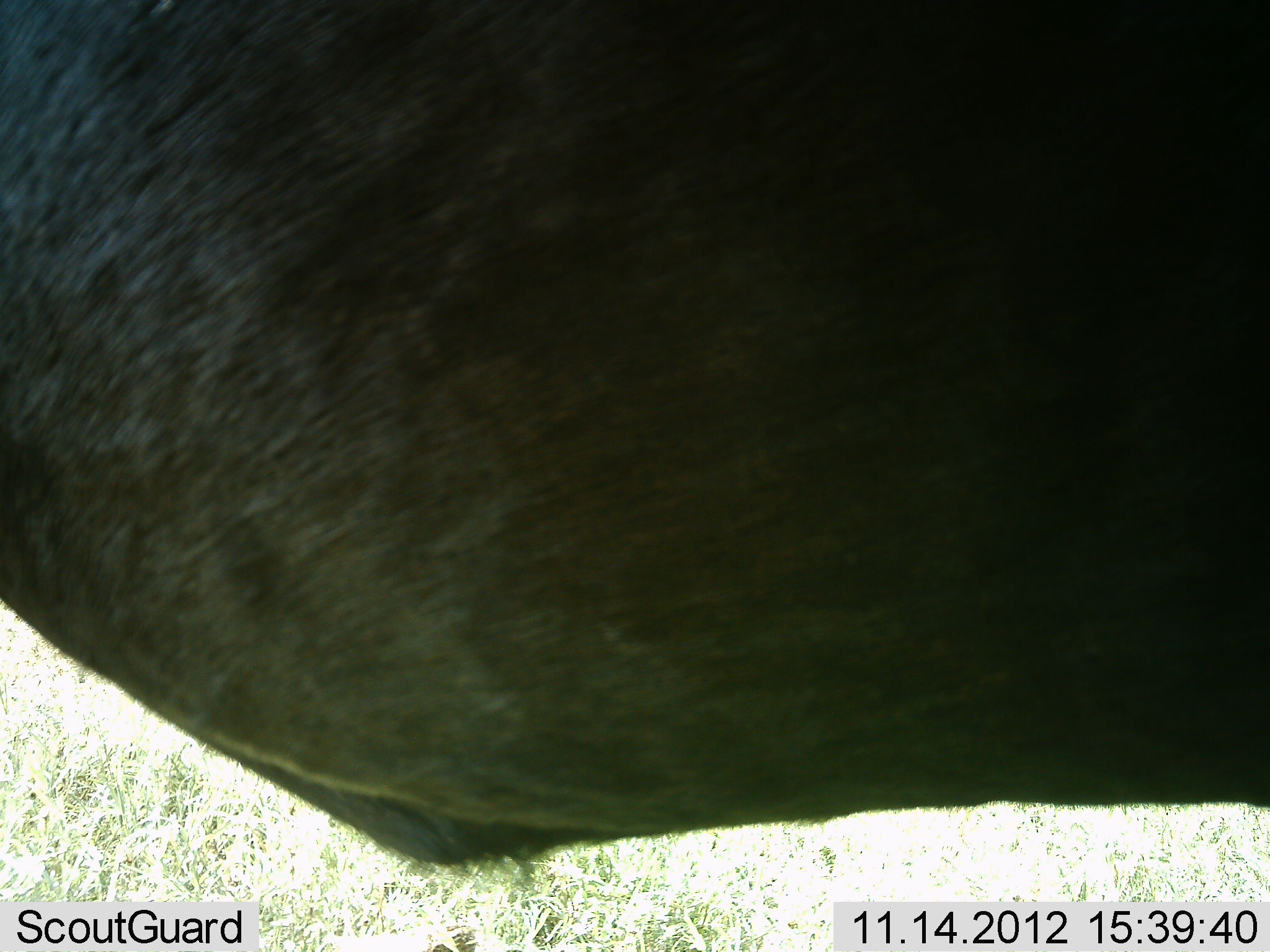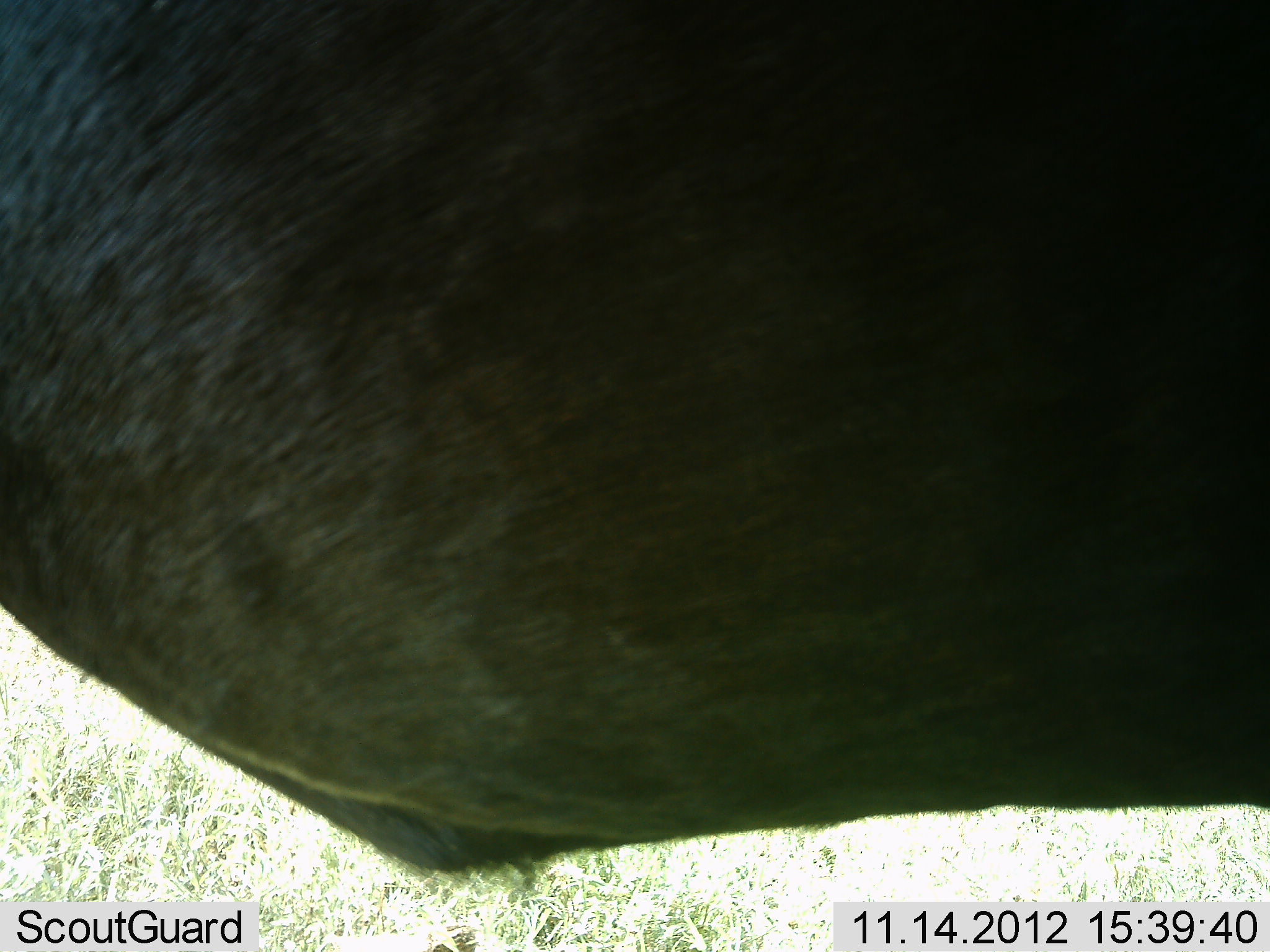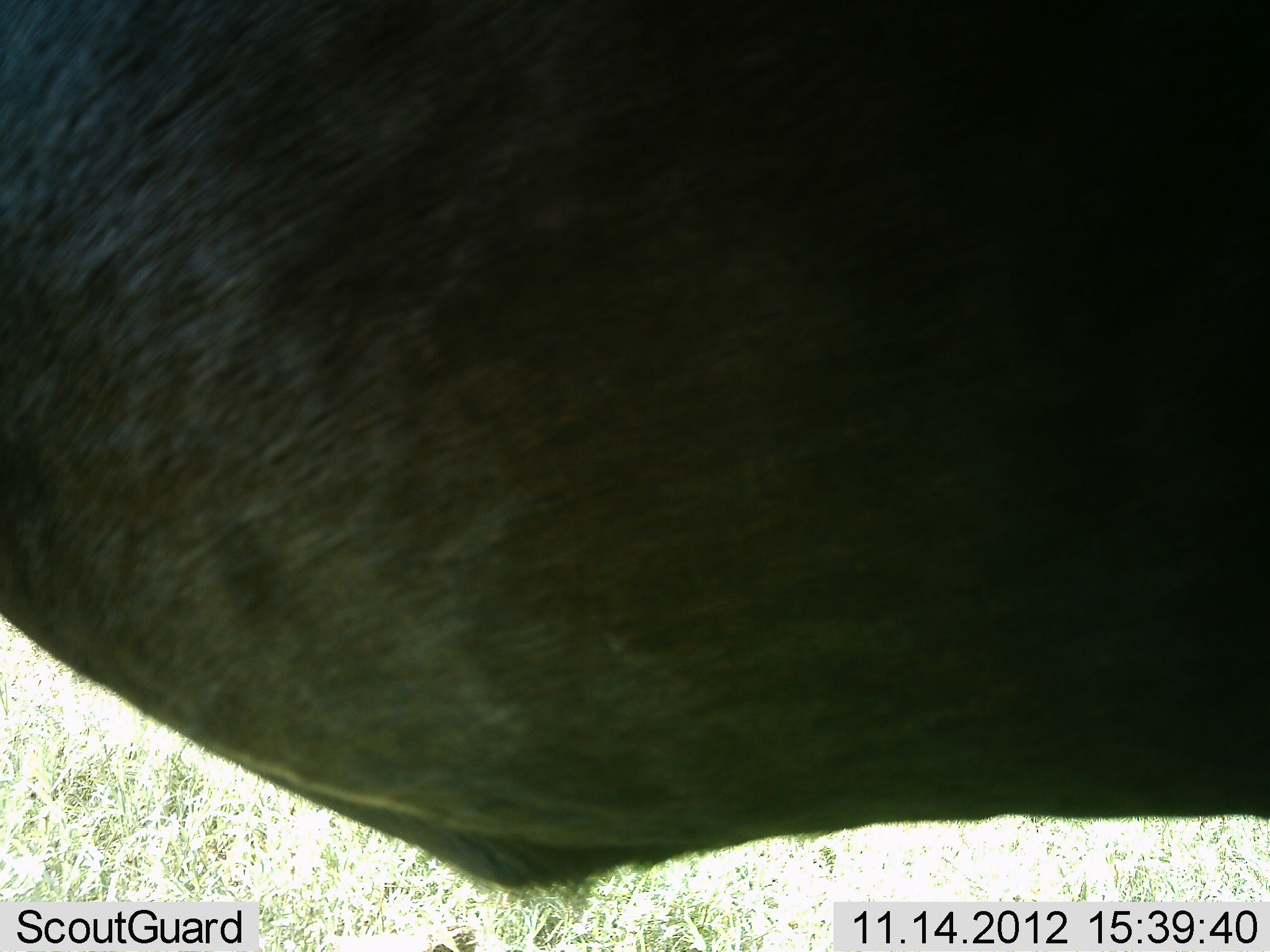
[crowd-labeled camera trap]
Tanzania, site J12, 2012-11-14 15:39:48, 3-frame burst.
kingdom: Animalia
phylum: Chordata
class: Mammalia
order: Artiodactyla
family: Bovidae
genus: Connochaetes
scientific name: Connochaetes taurinus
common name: blue wildebeest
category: wildebeest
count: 1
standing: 100%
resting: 0%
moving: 0%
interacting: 0%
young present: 0%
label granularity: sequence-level